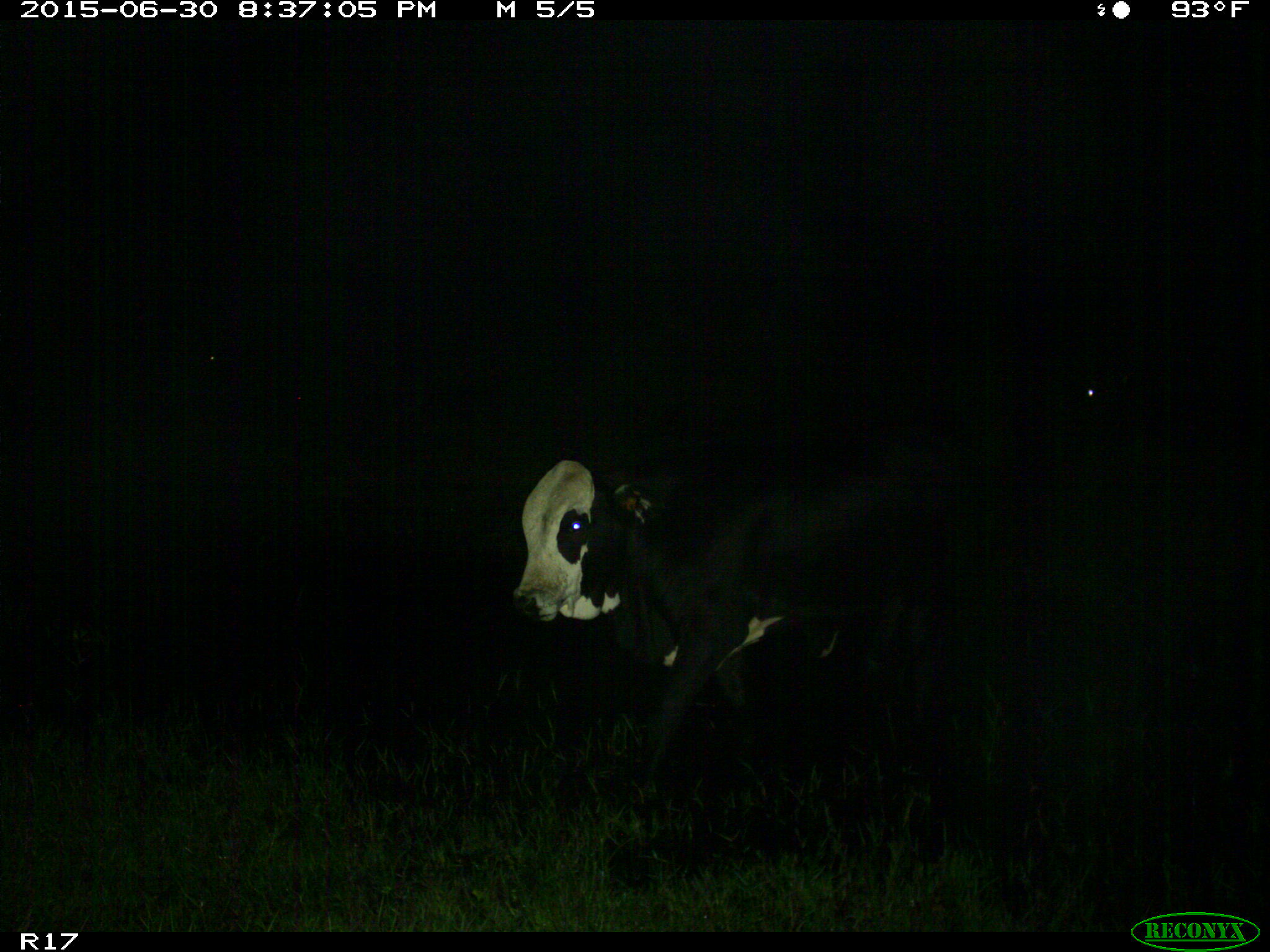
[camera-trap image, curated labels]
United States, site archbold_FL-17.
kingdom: Animalia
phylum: Chordata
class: Mammalia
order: Artiodactyla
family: Bovidae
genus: Bos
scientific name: Bos taurus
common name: domestic cow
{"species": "Bos taurus (domestic cow)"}